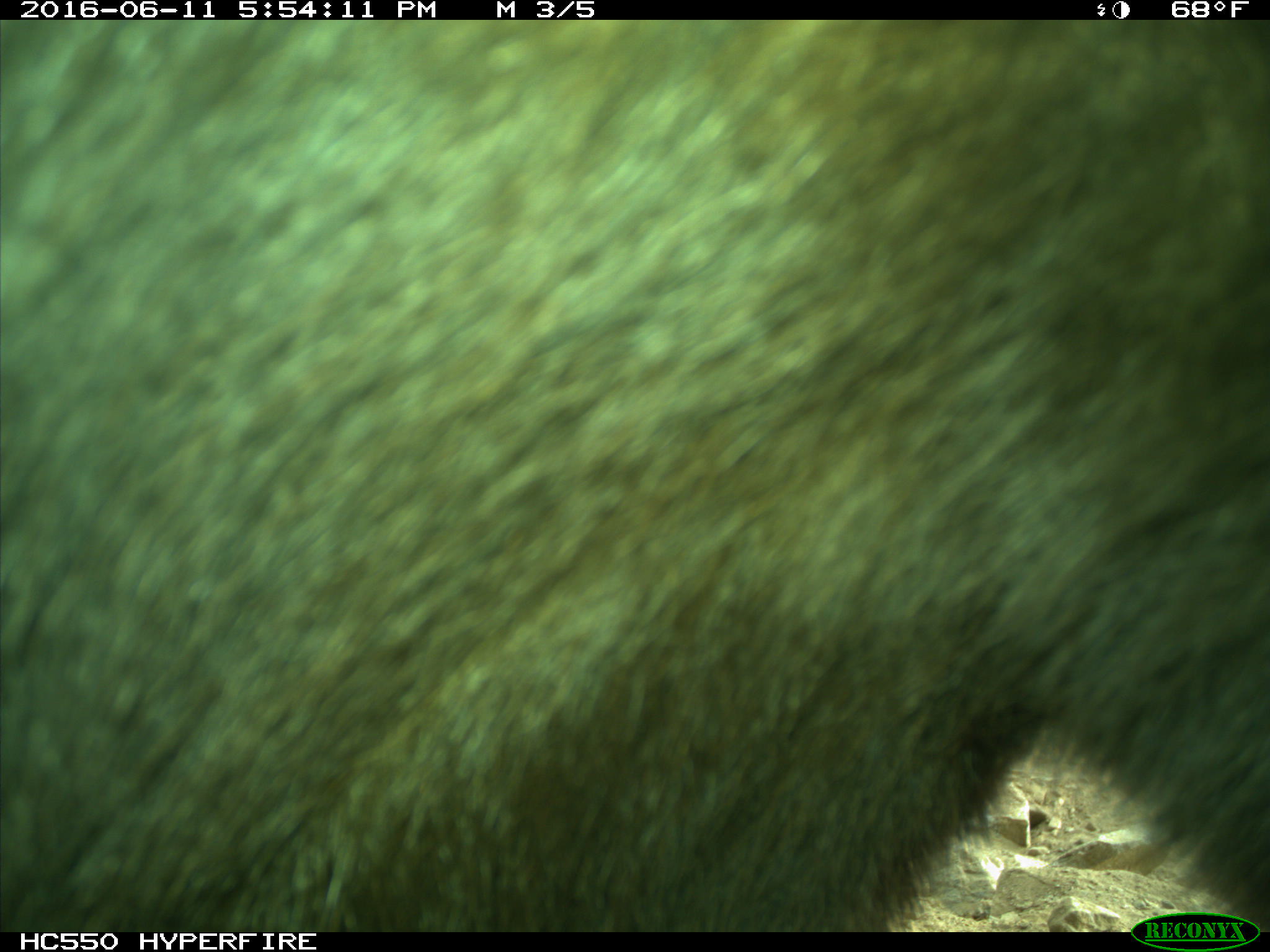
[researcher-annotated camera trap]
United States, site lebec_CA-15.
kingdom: Animalia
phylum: Chordata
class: Mammalia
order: Carnivora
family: Ursidae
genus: Ursus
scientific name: Ursus americanus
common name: american black bear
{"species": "Ursus americanus (american black bear)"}